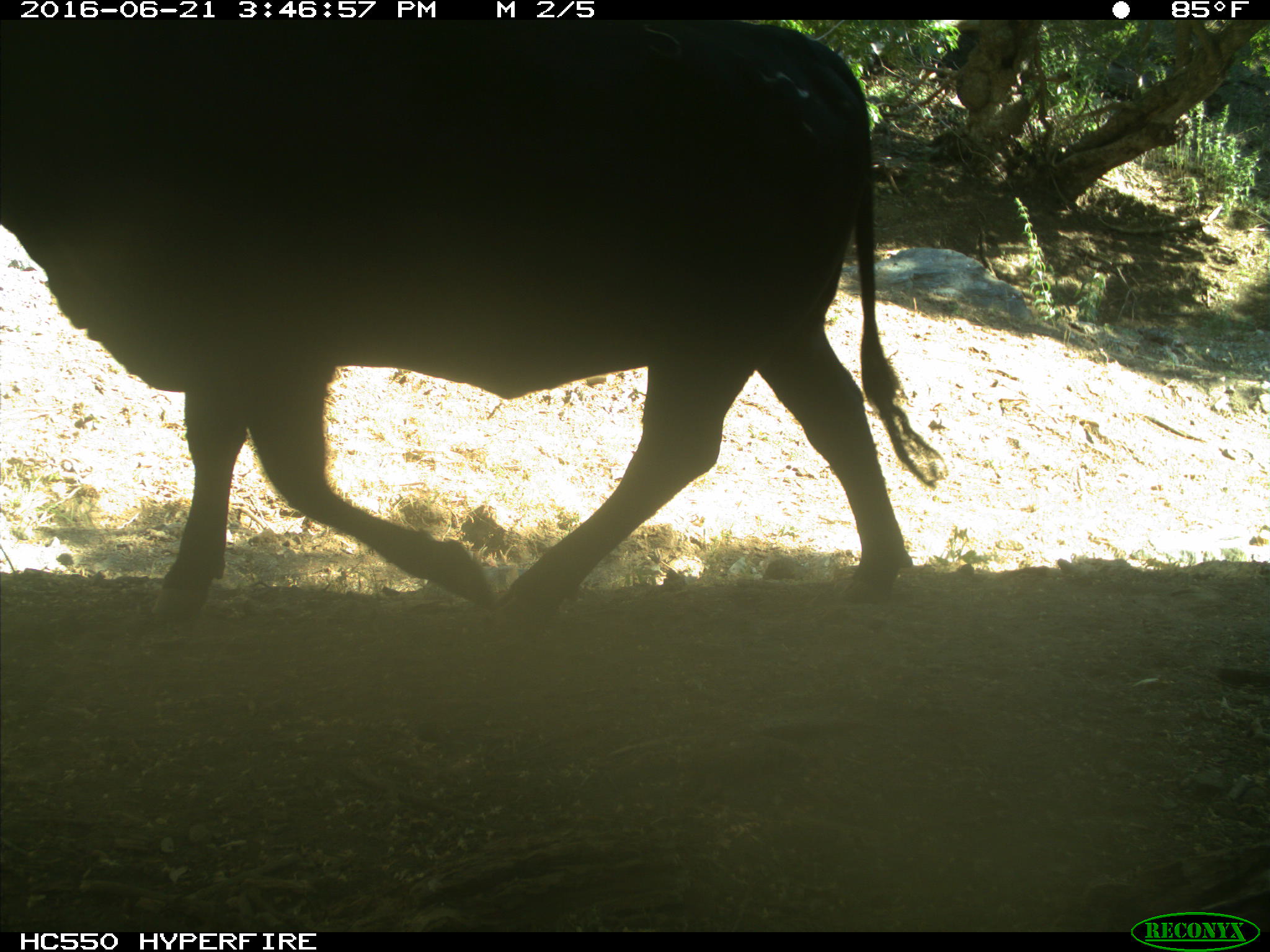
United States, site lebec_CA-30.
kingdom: Animalia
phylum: Chordata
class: Mammalia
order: Artiodactyla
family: Bovidae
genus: Bos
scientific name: Bos taurus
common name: domestic cow